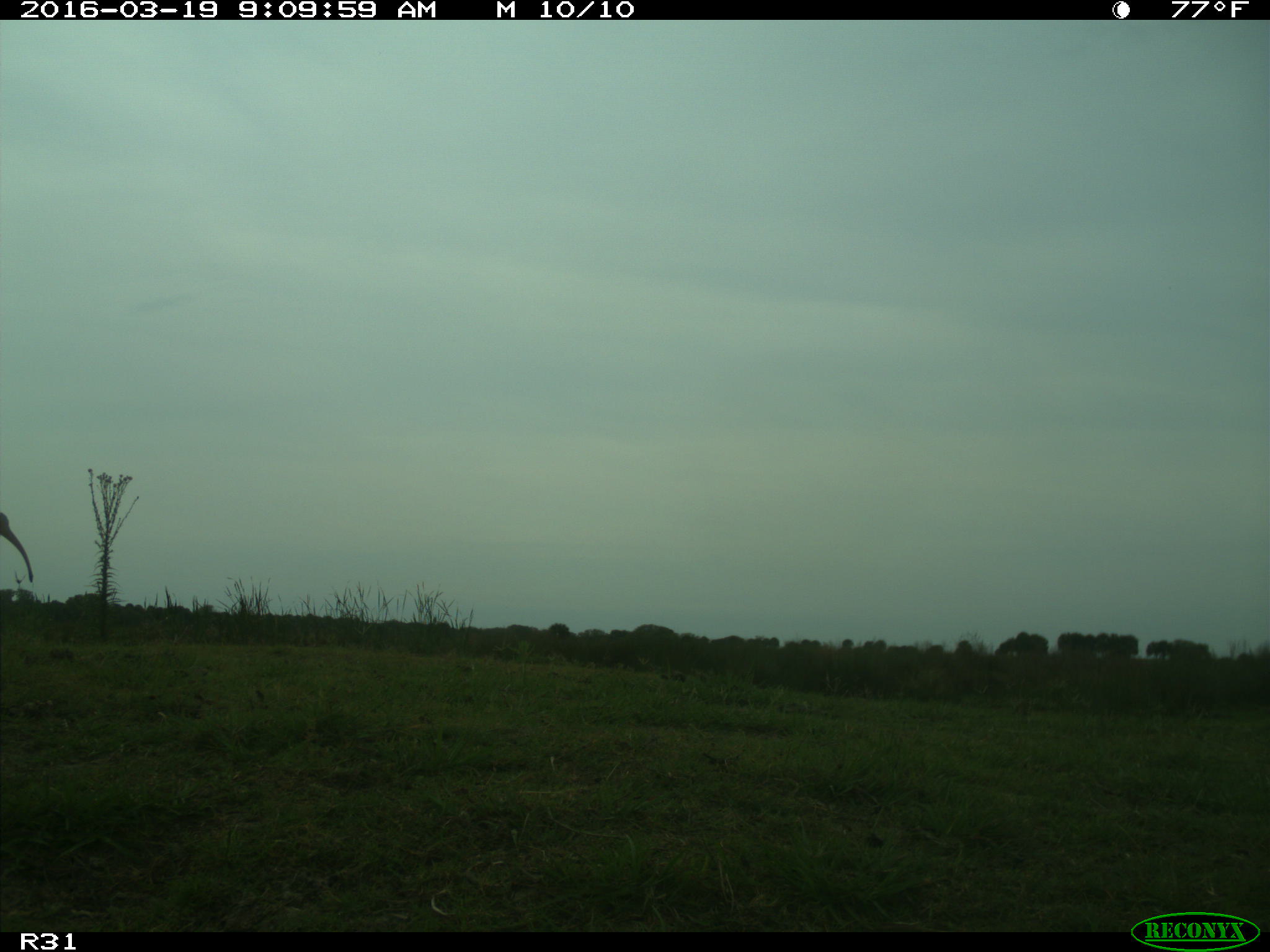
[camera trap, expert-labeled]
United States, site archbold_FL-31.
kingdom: Animalia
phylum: Chordata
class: Aves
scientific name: Aves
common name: birds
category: unidentified bird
Unidentified bird (birds) (Aves).